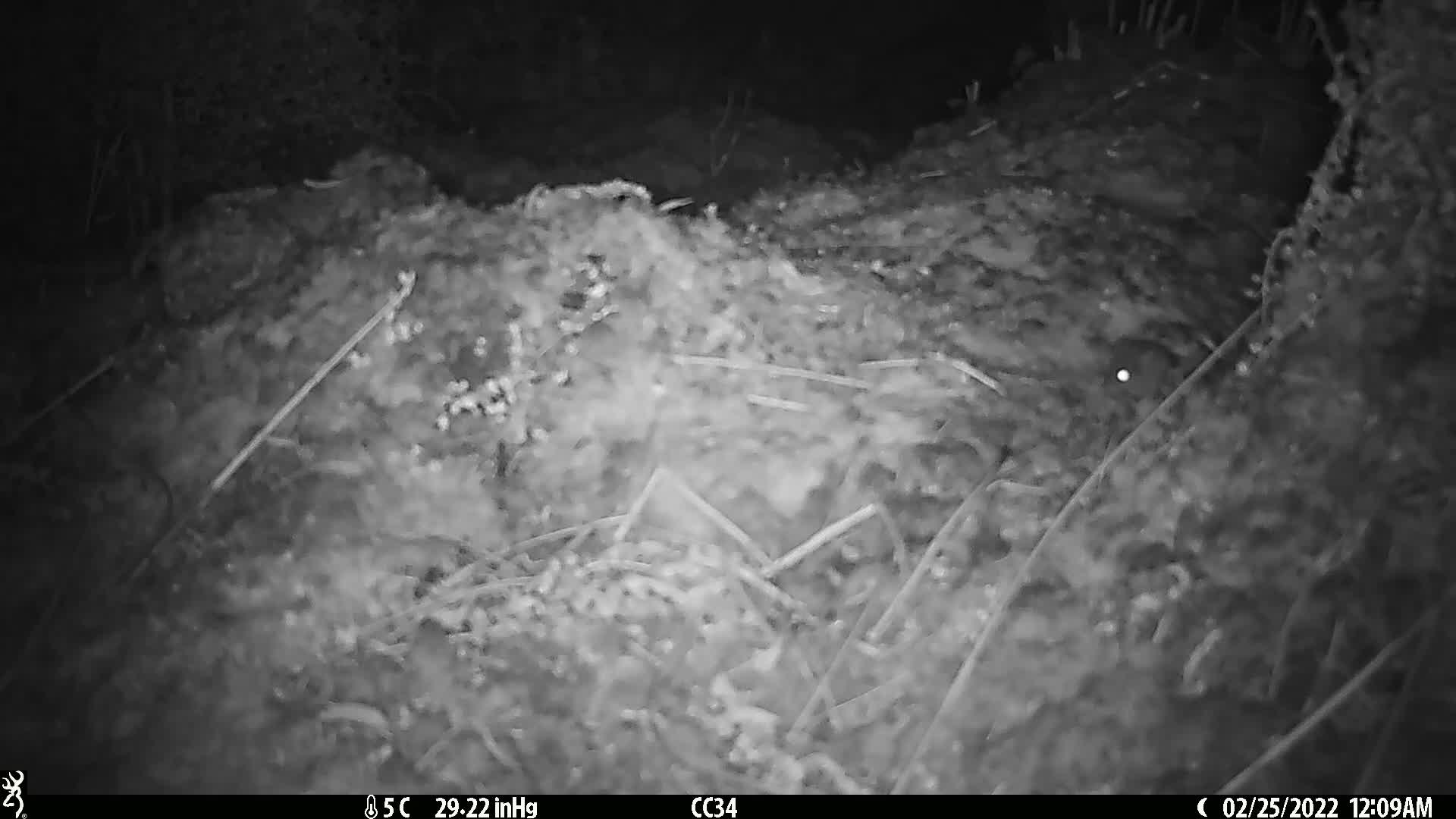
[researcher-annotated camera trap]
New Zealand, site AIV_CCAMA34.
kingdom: Animalia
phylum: Chordata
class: Mammalia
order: Rodentia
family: Muridae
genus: Mus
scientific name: Mus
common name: mouse